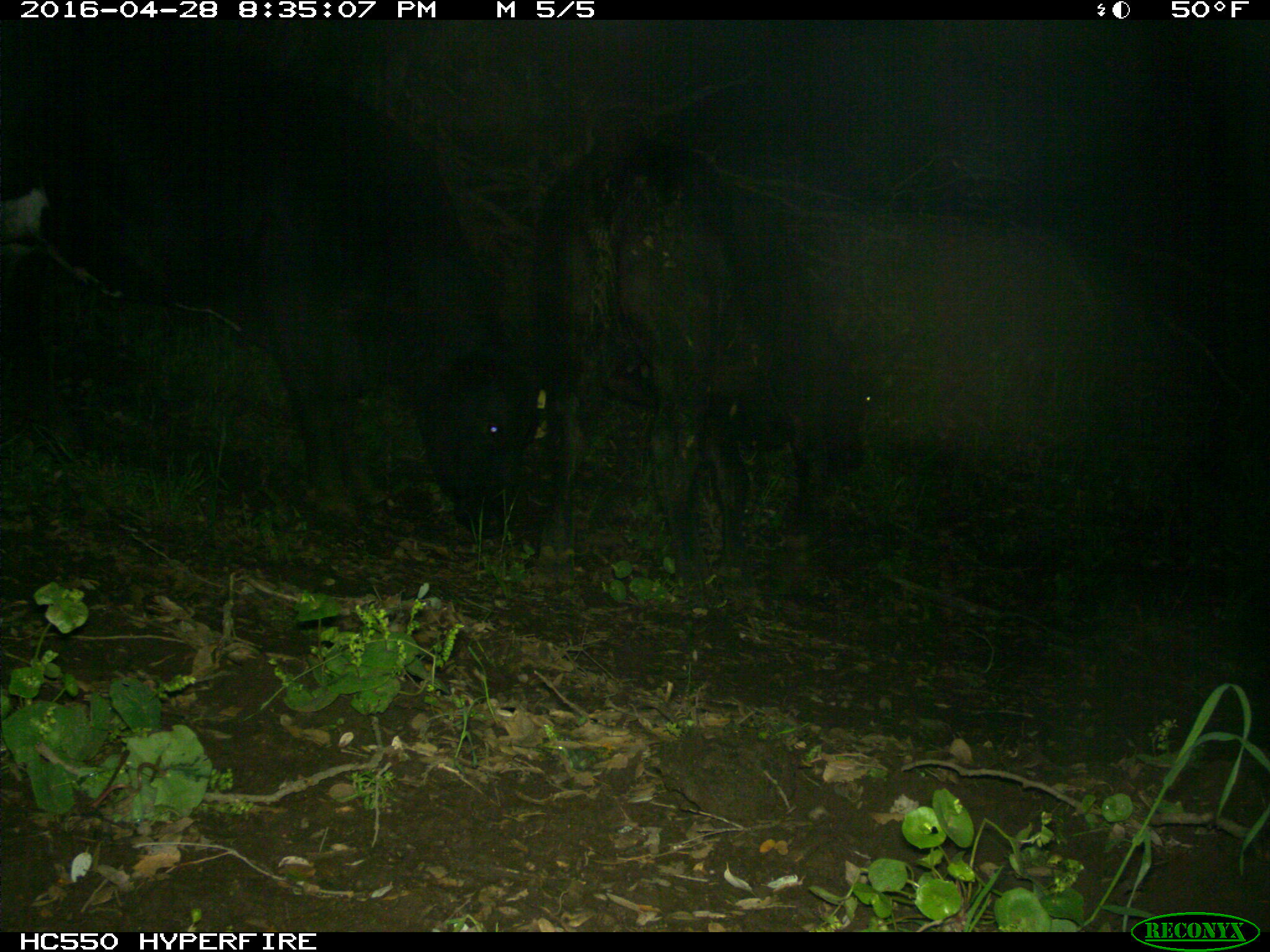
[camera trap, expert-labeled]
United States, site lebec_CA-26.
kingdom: Animalia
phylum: Chordata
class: Mammalia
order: Artiodactyla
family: Bovidae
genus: Bos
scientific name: Bos taurus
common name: domestic cow